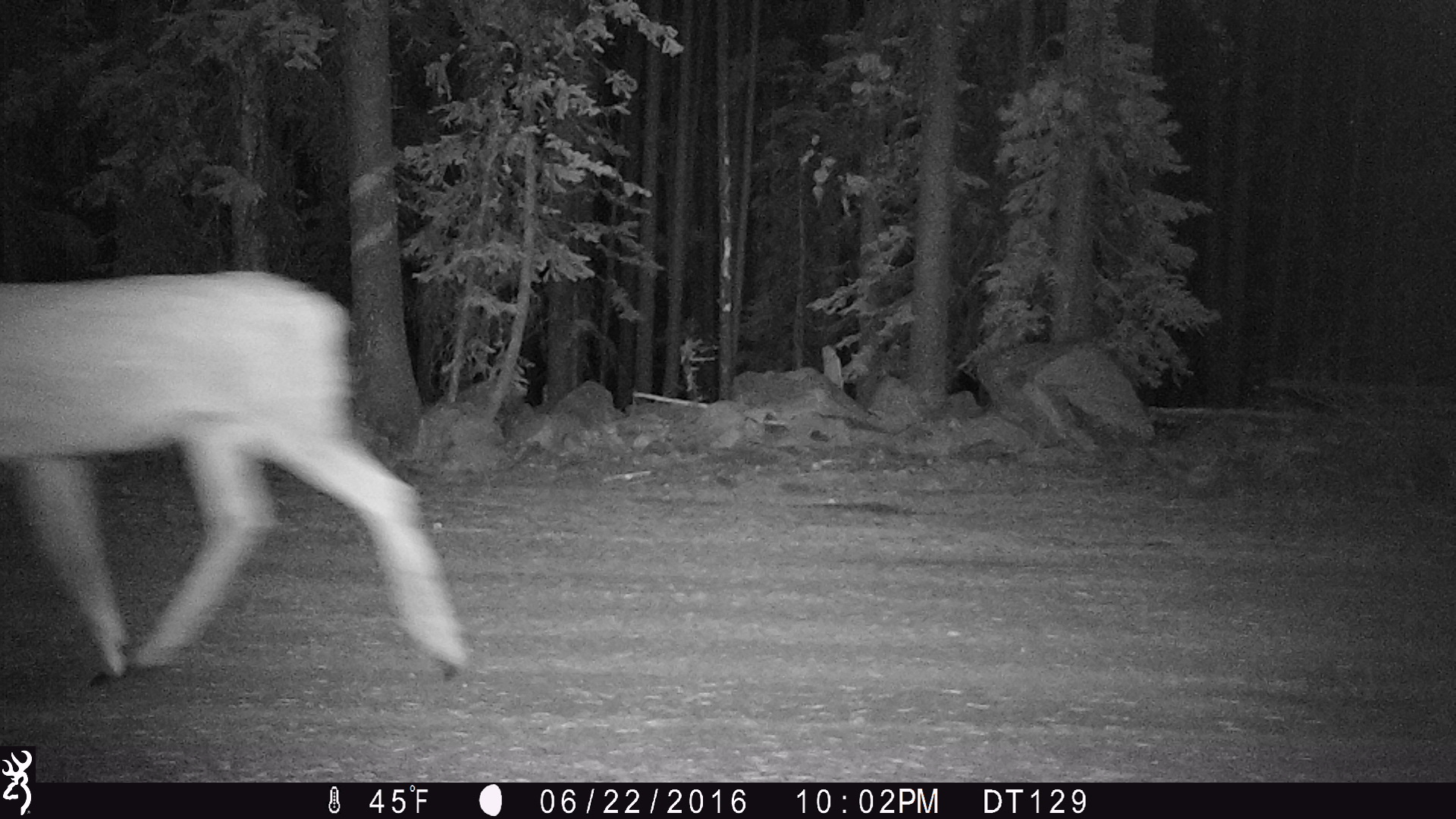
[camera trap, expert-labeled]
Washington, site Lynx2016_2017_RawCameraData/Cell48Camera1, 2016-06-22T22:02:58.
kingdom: Animalia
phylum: Chordata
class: Mammalia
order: Artiodactyla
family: Cervidae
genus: Odocoileus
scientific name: Odocoileus hemionus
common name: mule deer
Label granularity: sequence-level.